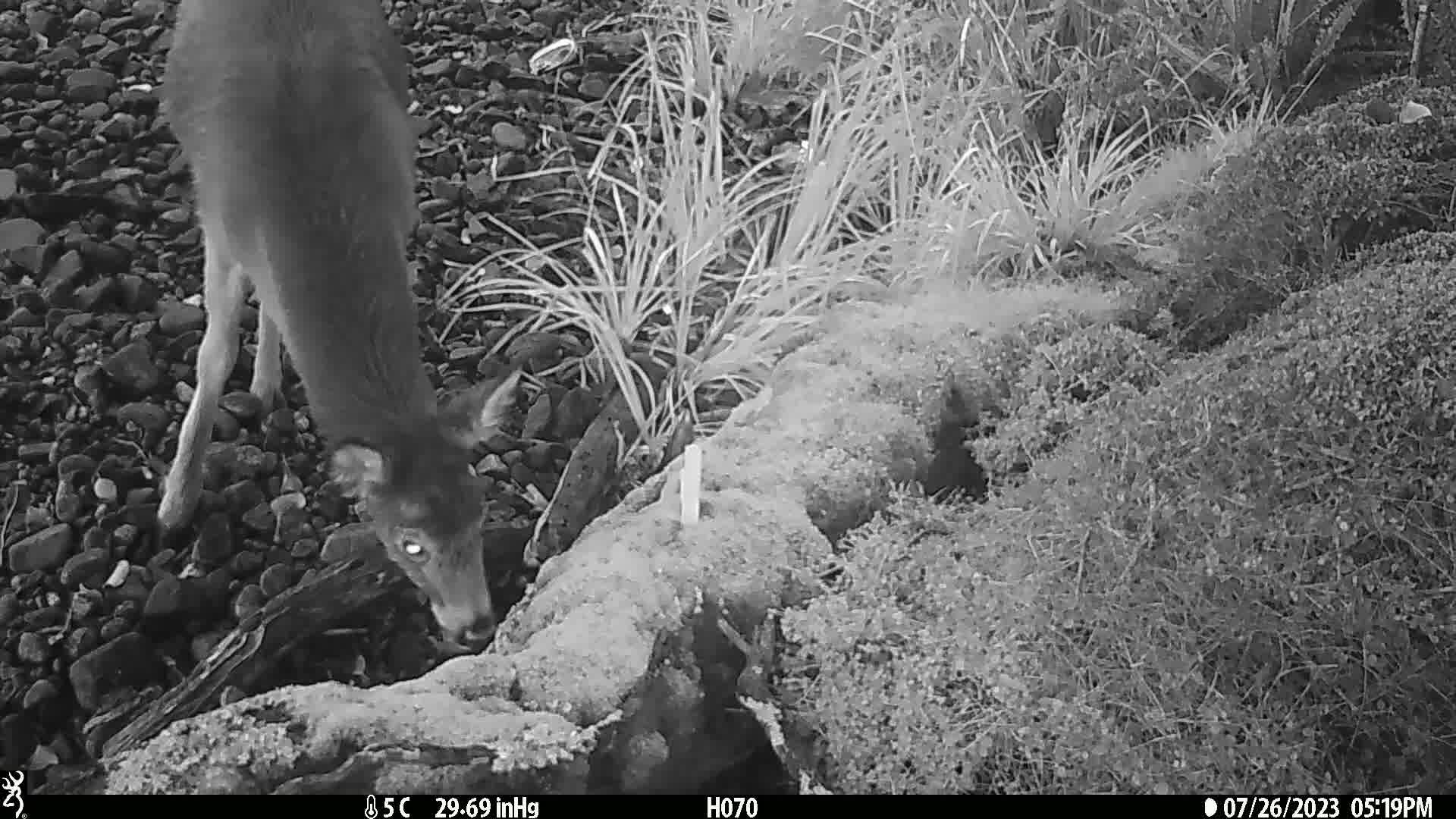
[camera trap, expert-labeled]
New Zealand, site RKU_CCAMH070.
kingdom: Animalia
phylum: Chordata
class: Mammalia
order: Artiodactyla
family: Cervidae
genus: Odocoileus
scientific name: Odocoileus virginianus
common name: white-tailed deer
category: white tailed deer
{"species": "white tailed deer (white-tailed deer) (Odocoileus virginianus)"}